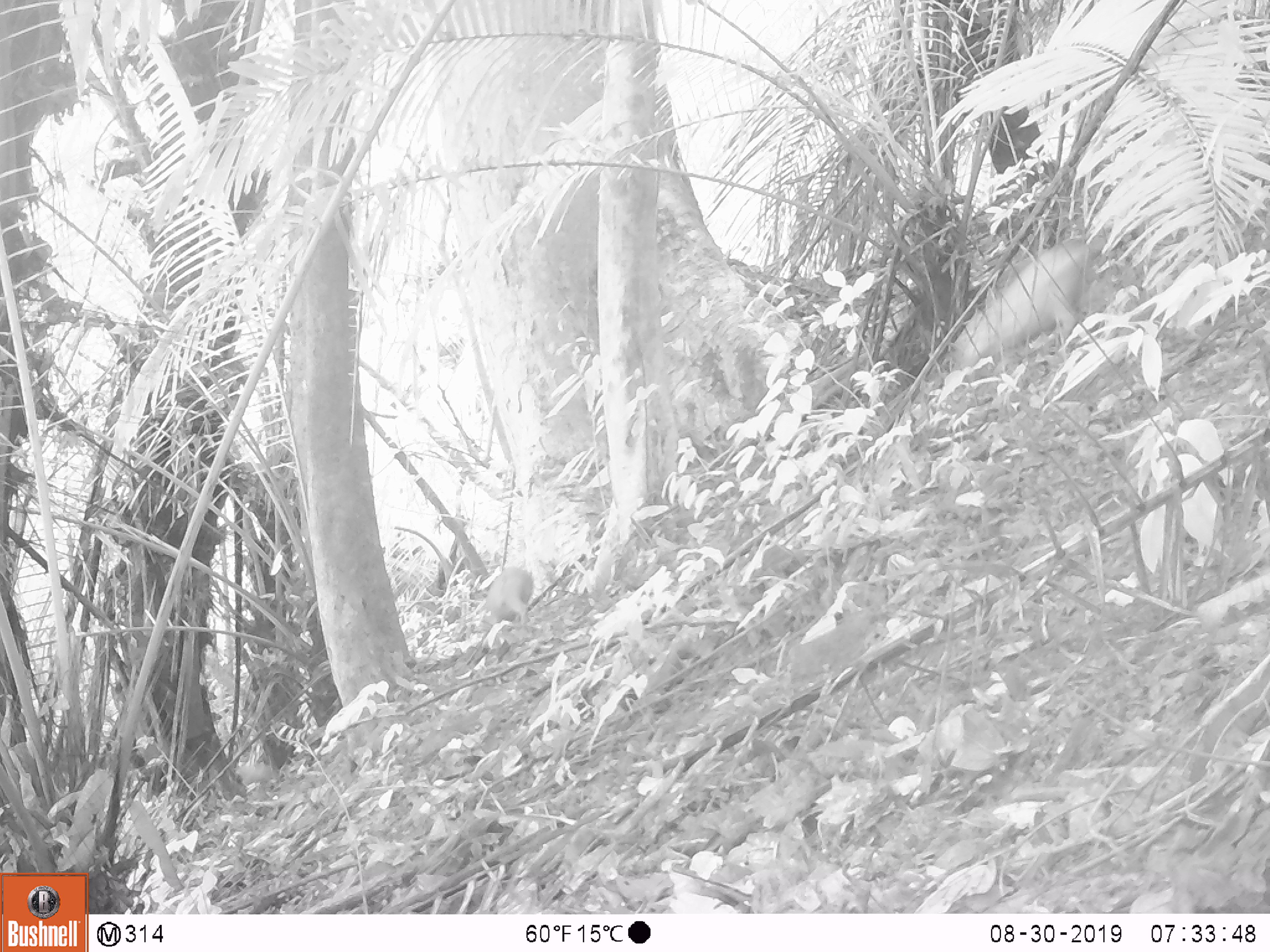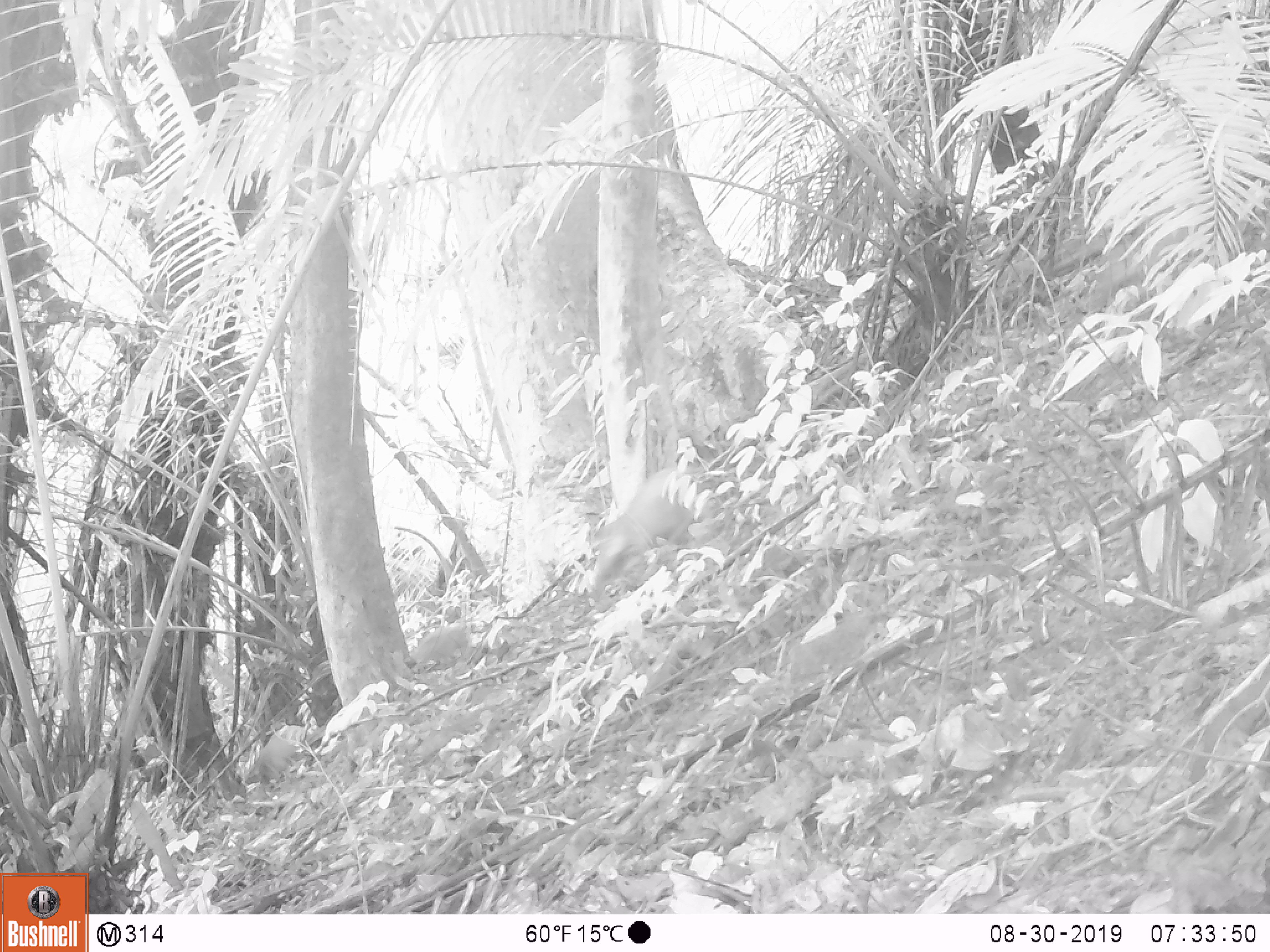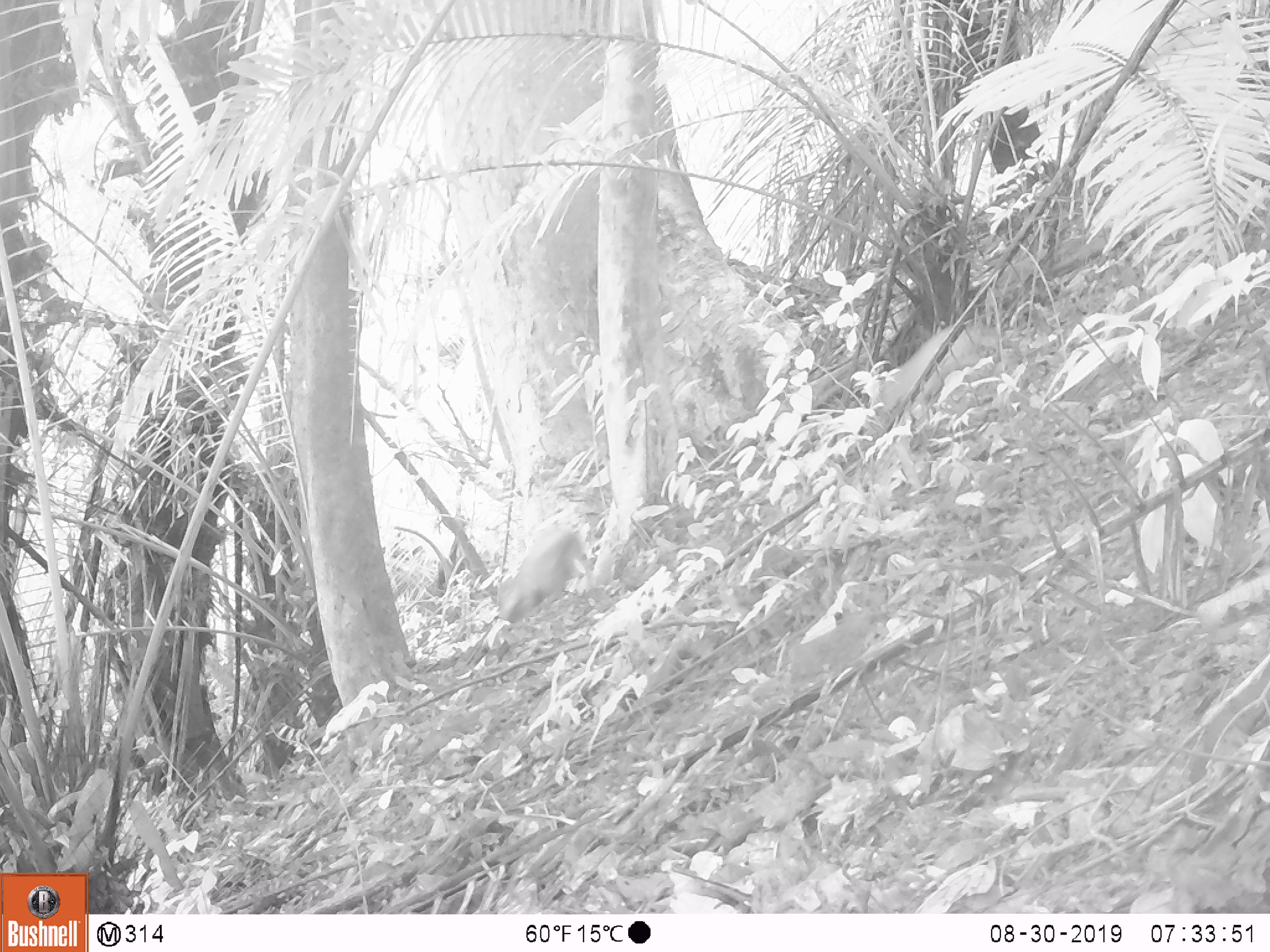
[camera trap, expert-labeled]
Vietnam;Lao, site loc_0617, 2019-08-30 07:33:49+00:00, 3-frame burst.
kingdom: Animalia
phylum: Chordata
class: Mammalia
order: Artiodactyla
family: Suidae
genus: Sus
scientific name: Sus scrofa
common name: eurasian wild pig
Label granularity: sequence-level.